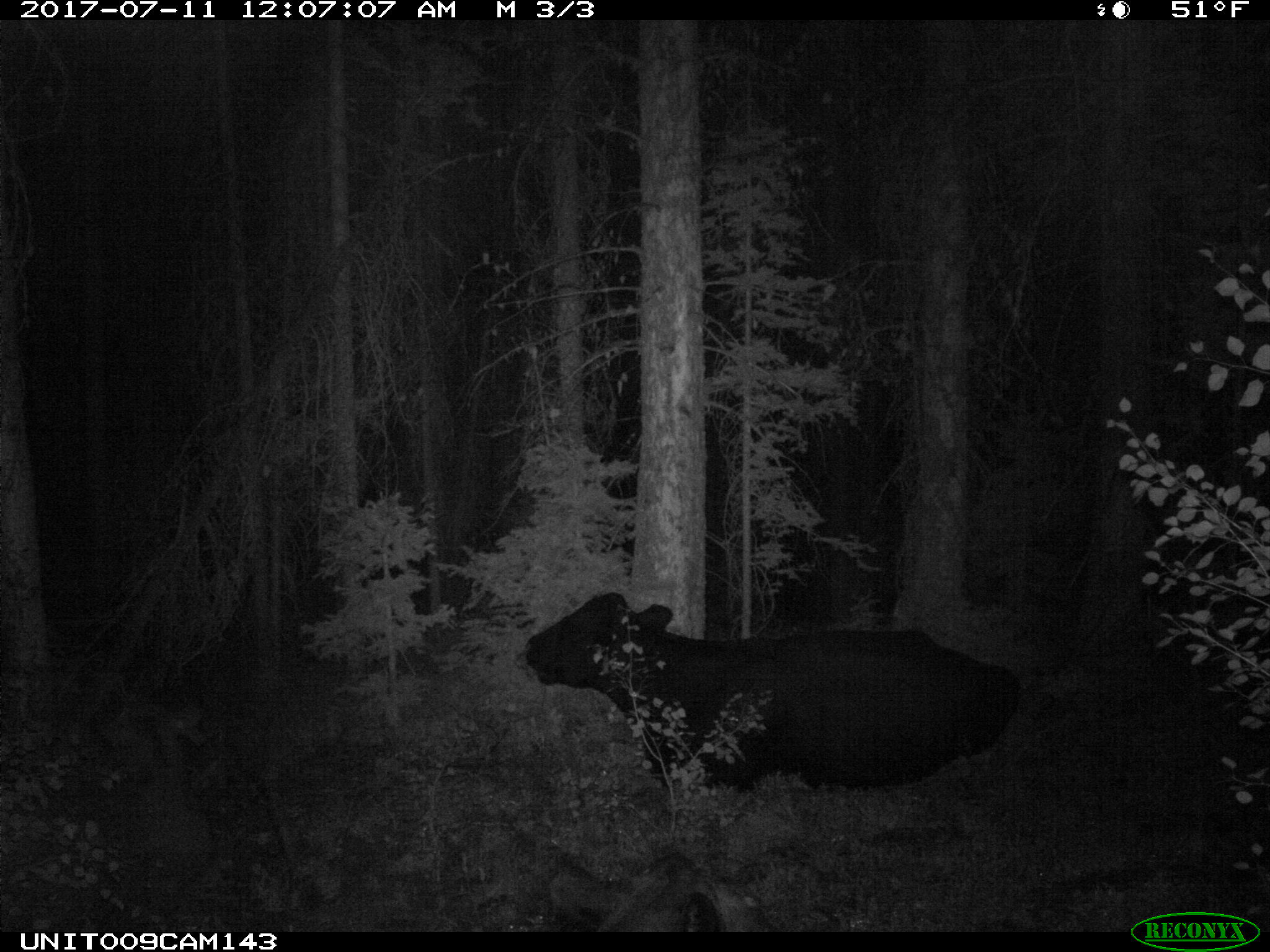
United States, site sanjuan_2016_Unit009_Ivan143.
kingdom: Animalia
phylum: Chordata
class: Mammalia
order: Artiodactyla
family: Bovidae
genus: Bos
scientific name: Bos taurus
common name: domestic cow